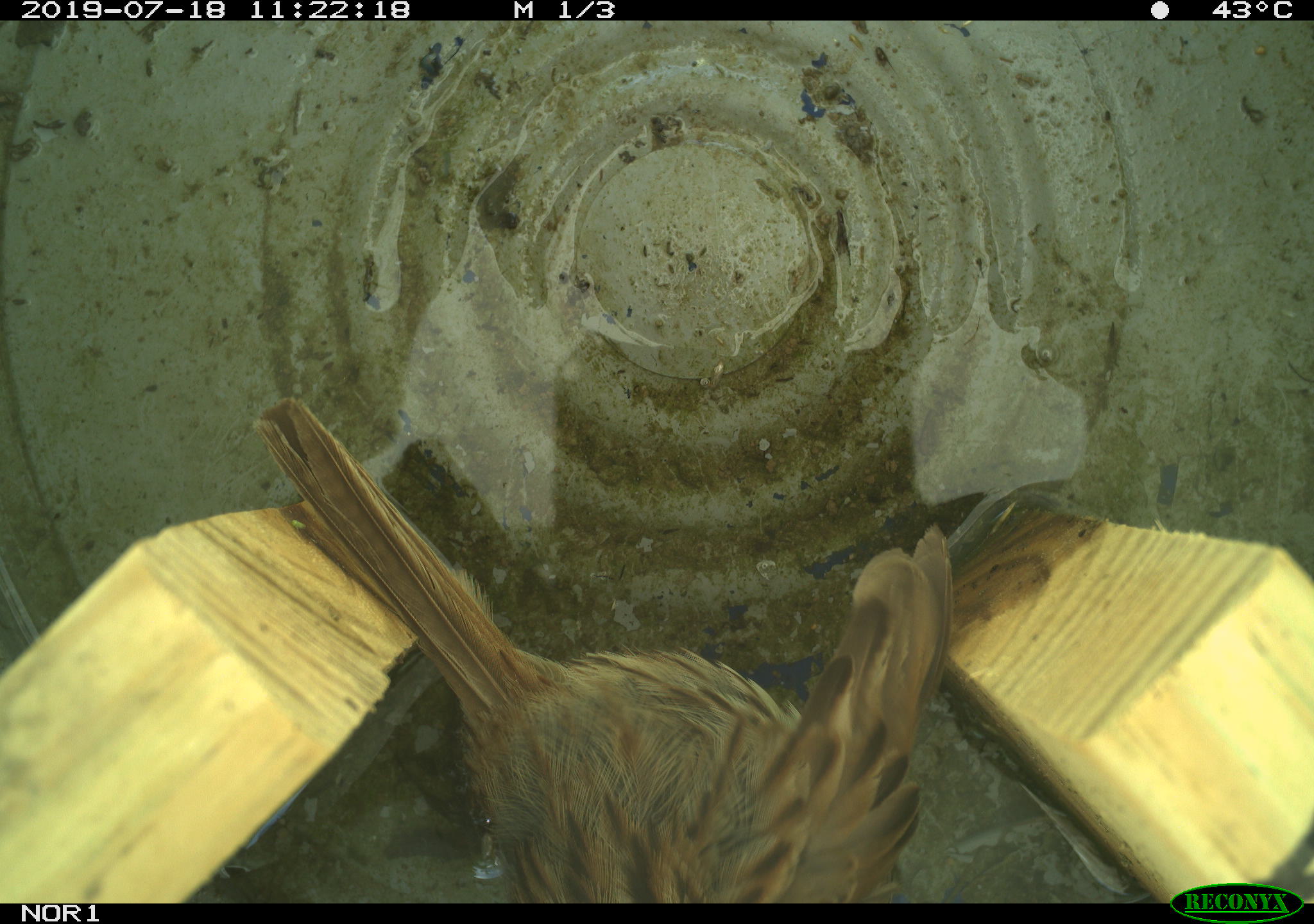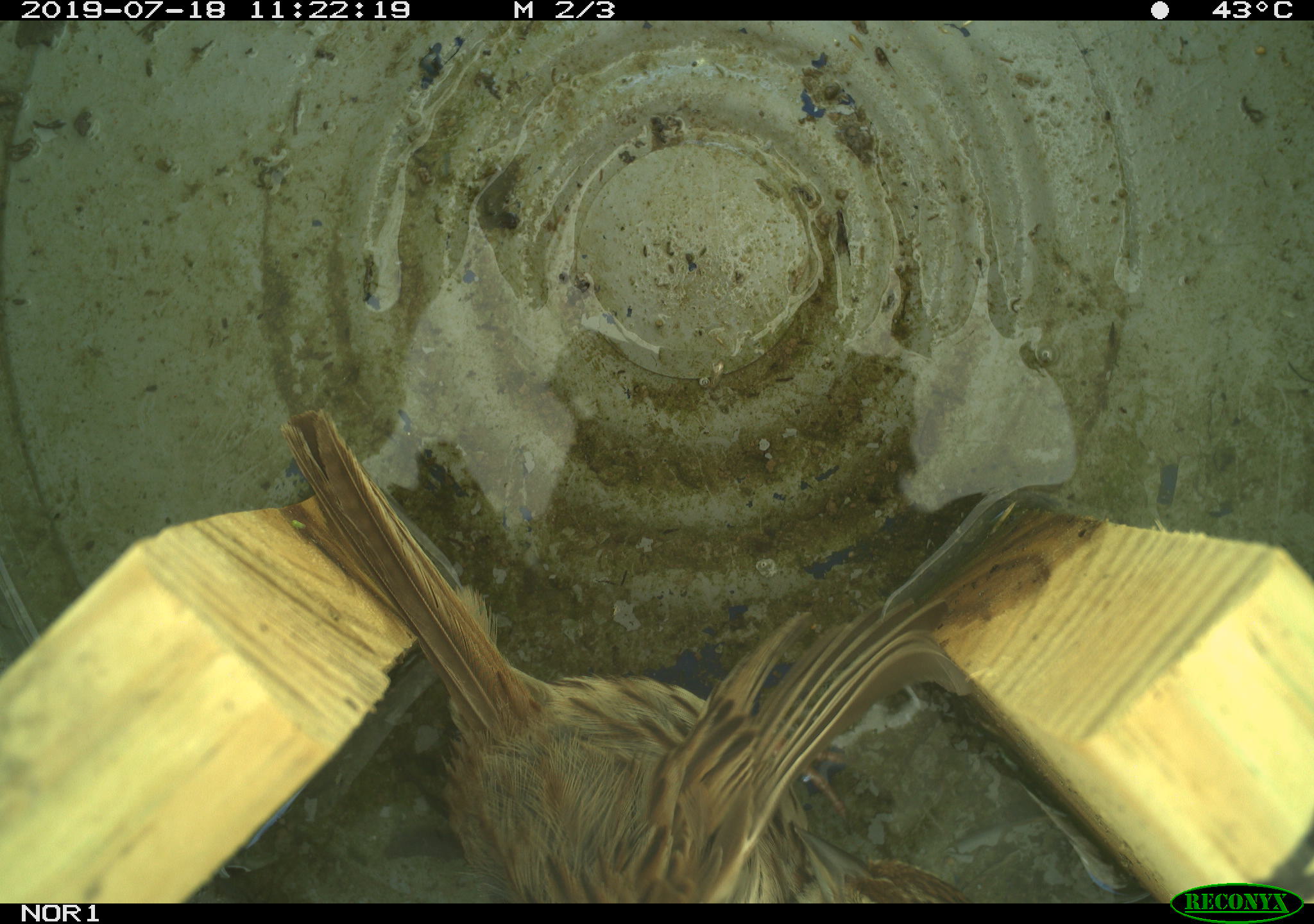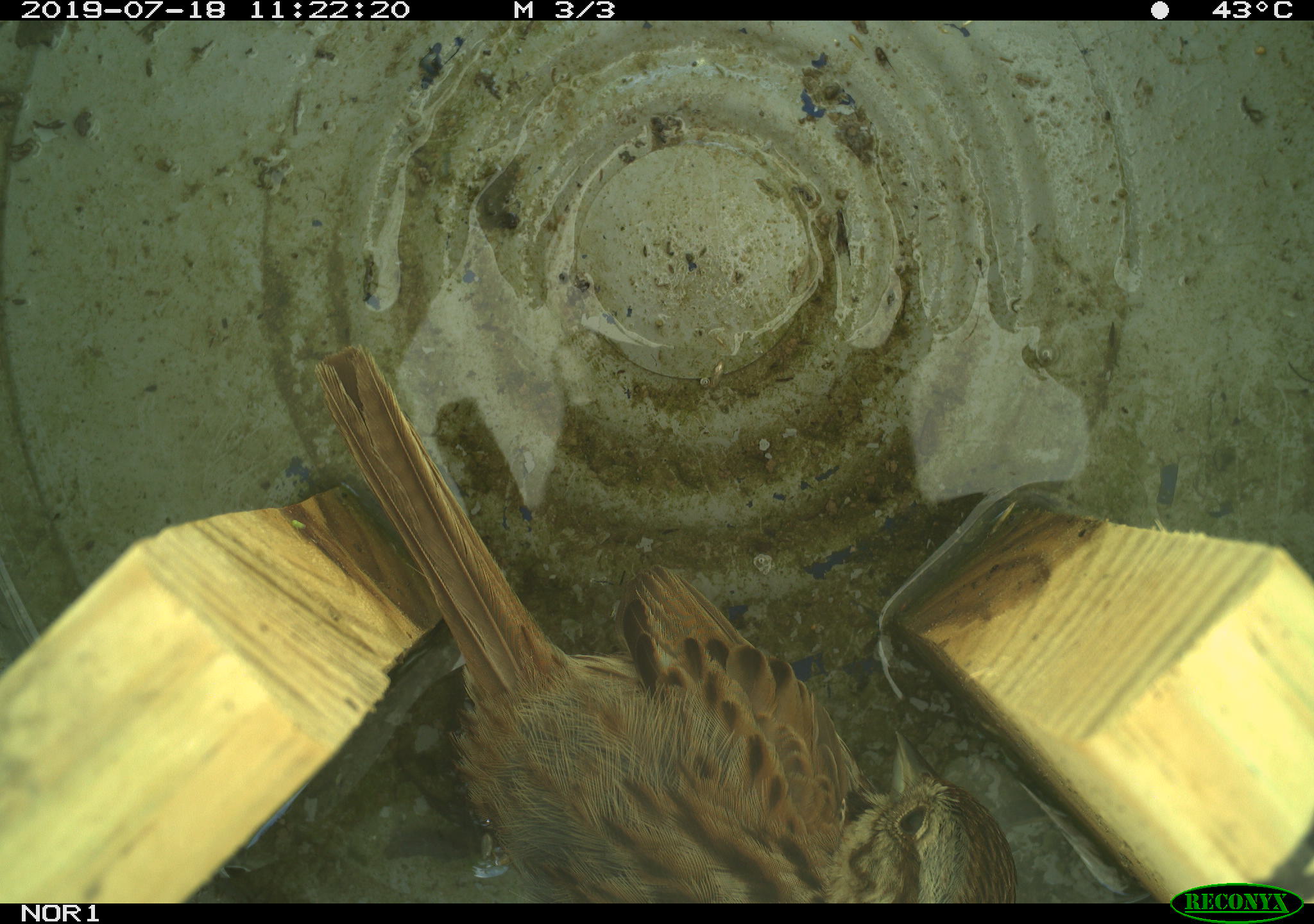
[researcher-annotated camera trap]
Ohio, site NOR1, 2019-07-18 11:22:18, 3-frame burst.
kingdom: Animalia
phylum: Chordata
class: Aves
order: Passeriformes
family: Passerellidae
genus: Melospiza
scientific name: Melospiza melodia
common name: song sparrow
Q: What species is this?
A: Song sparrow (Melospiza melodia).